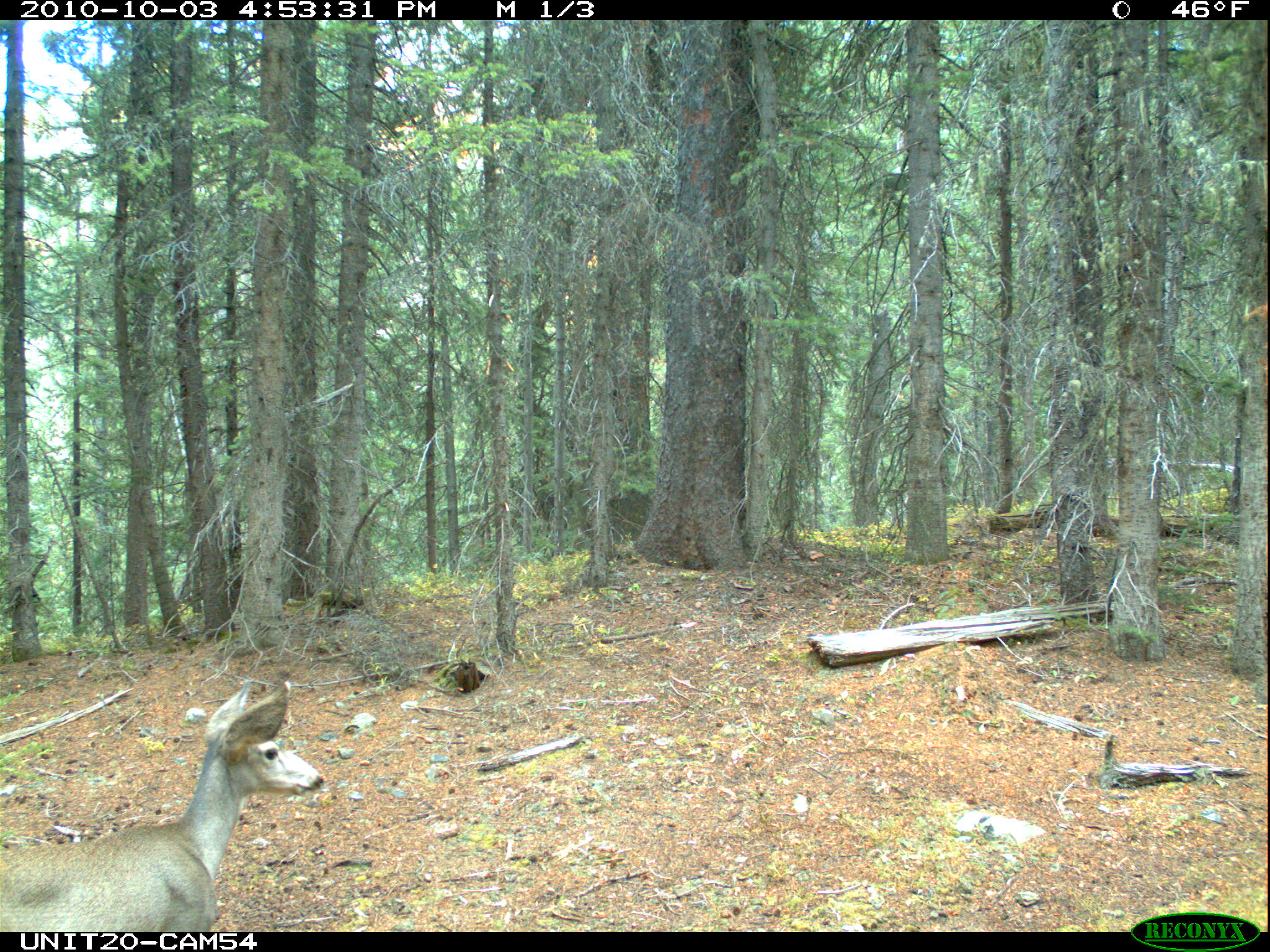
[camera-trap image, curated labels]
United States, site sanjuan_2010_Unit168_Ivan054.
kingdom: Animalia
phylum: Chordata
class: Mammalia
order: Artiodactyla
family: Cervidae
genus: Odocoileus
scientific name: Odocoileus hemionus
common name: mule deer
Odocoileus hemionus (mule deer).